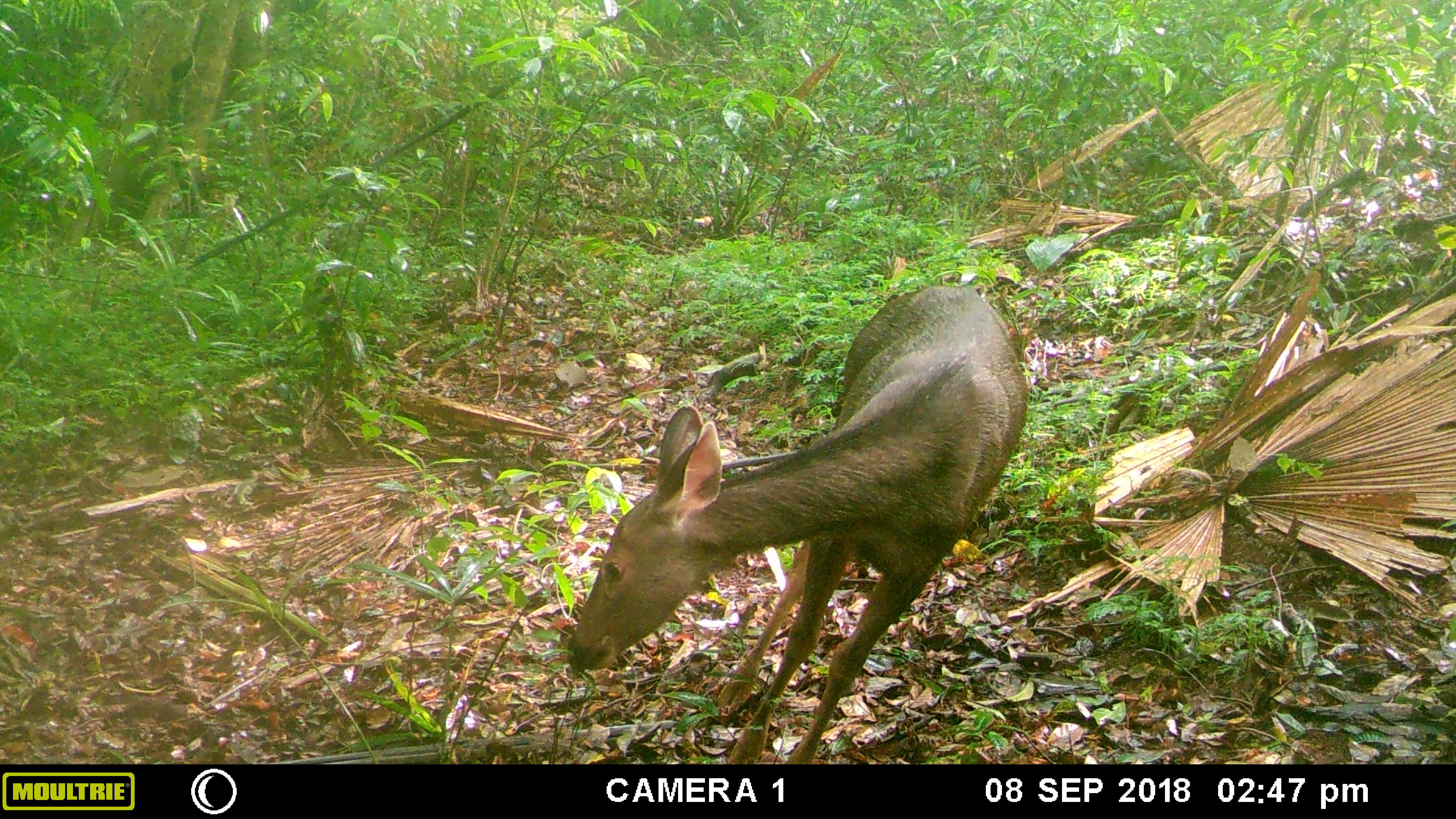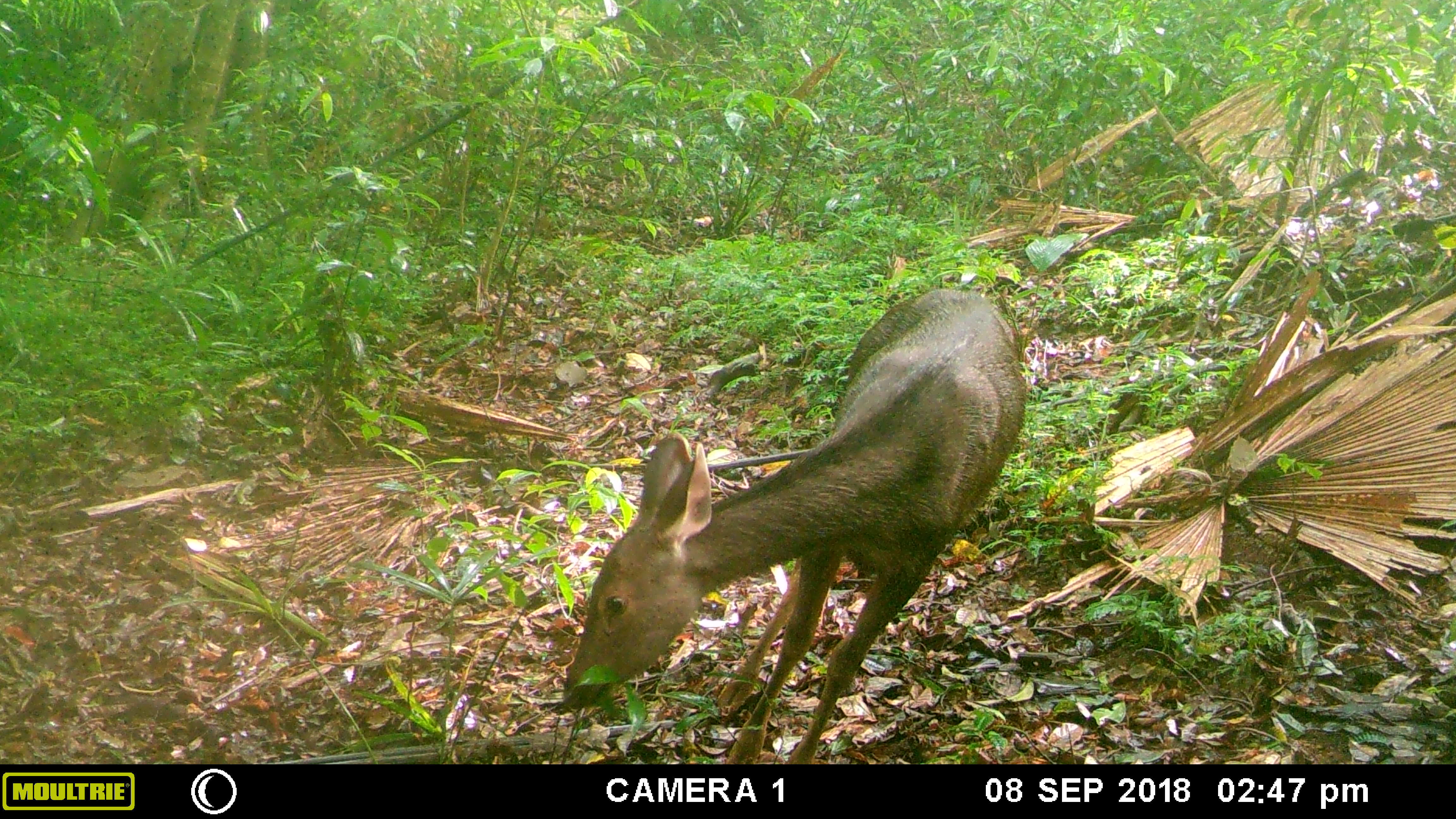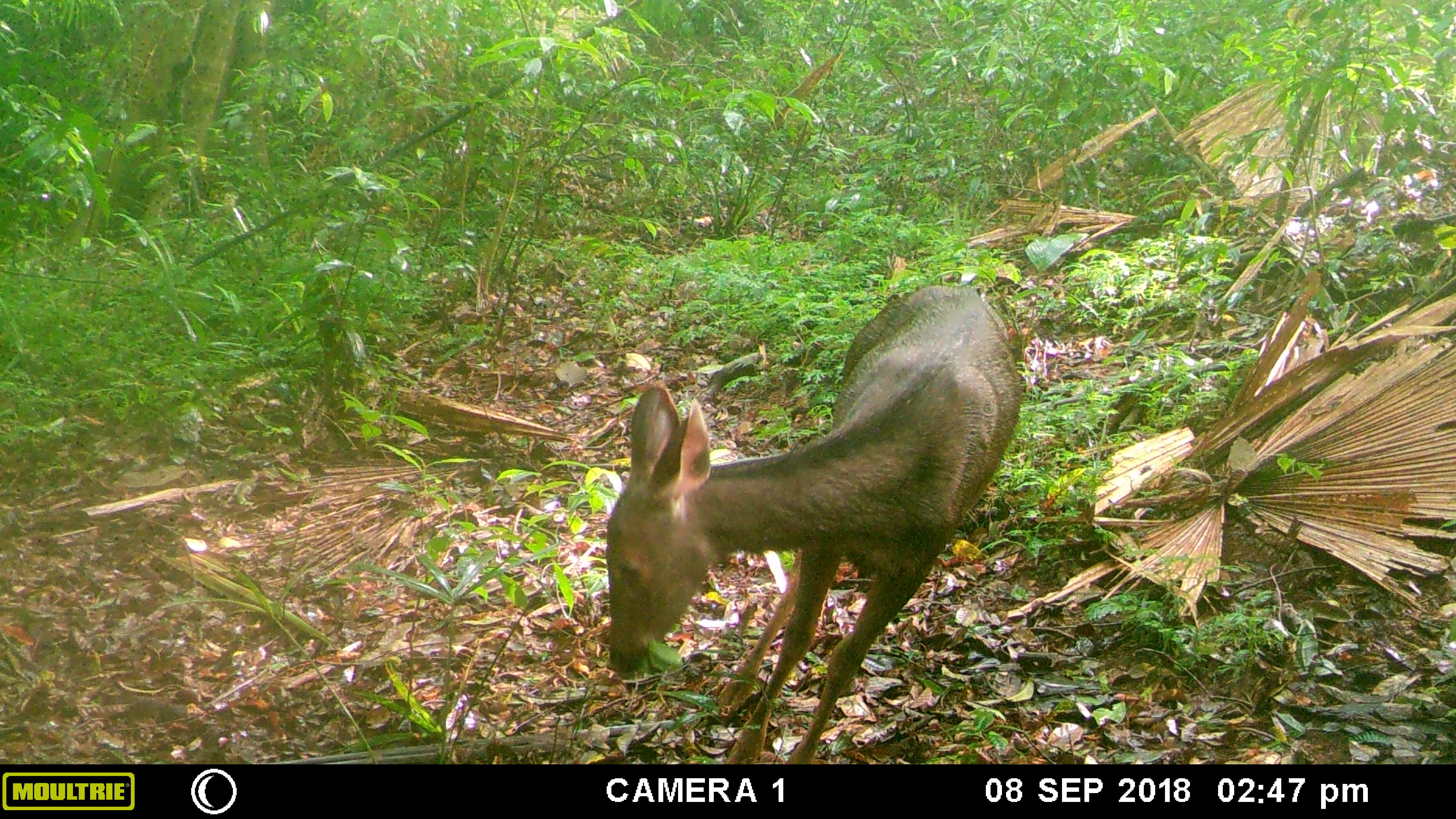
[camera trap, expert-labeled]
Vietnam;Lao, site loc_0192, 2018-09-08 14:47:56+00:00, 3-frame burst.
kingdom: Animalia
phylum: Chordata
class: Mammalia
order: Artiodactyla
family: Cervidae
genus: Rusa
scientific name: Rusa unicolor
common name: sambar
Sambar (Rusa unicolor). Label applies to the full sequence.